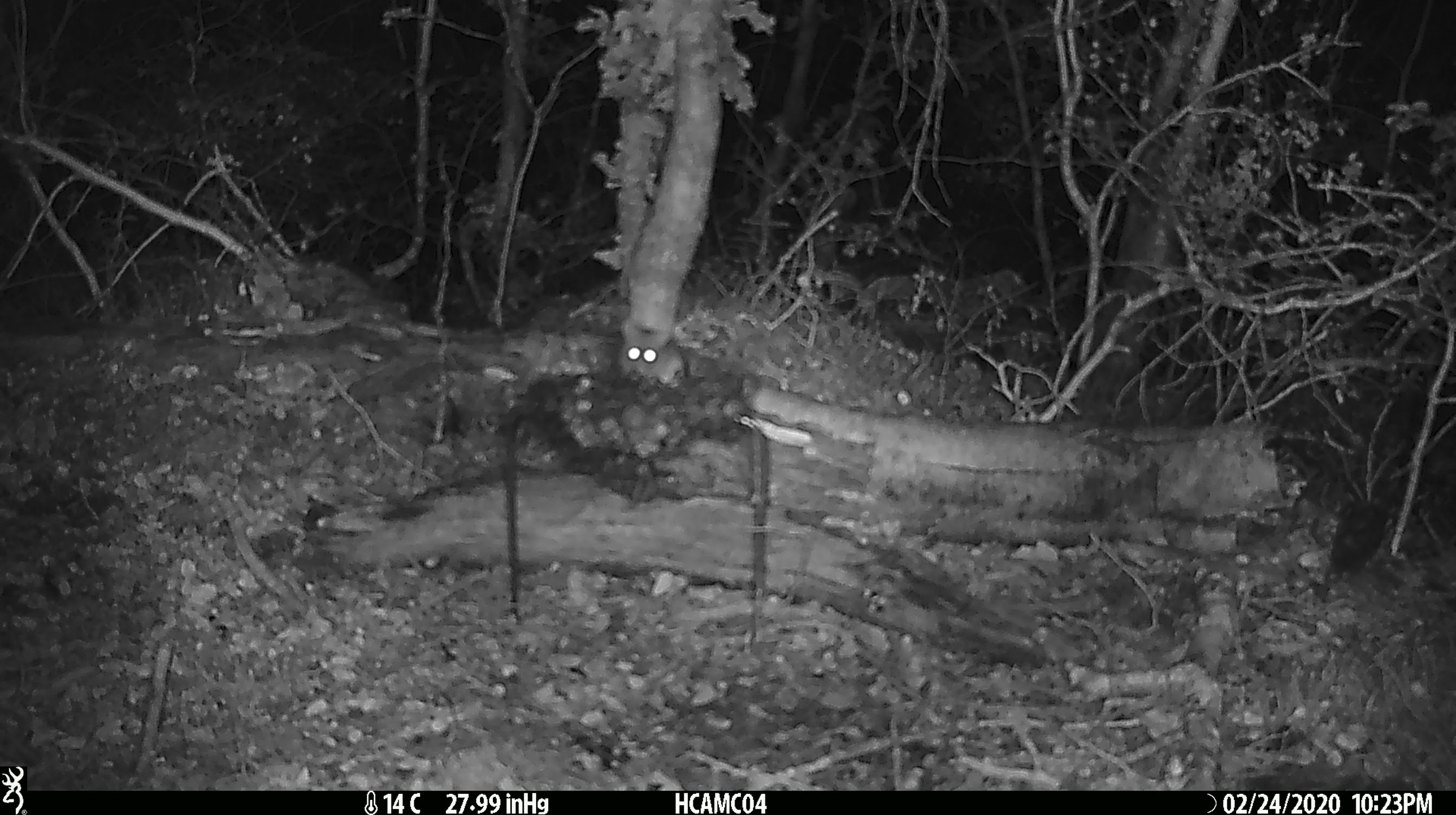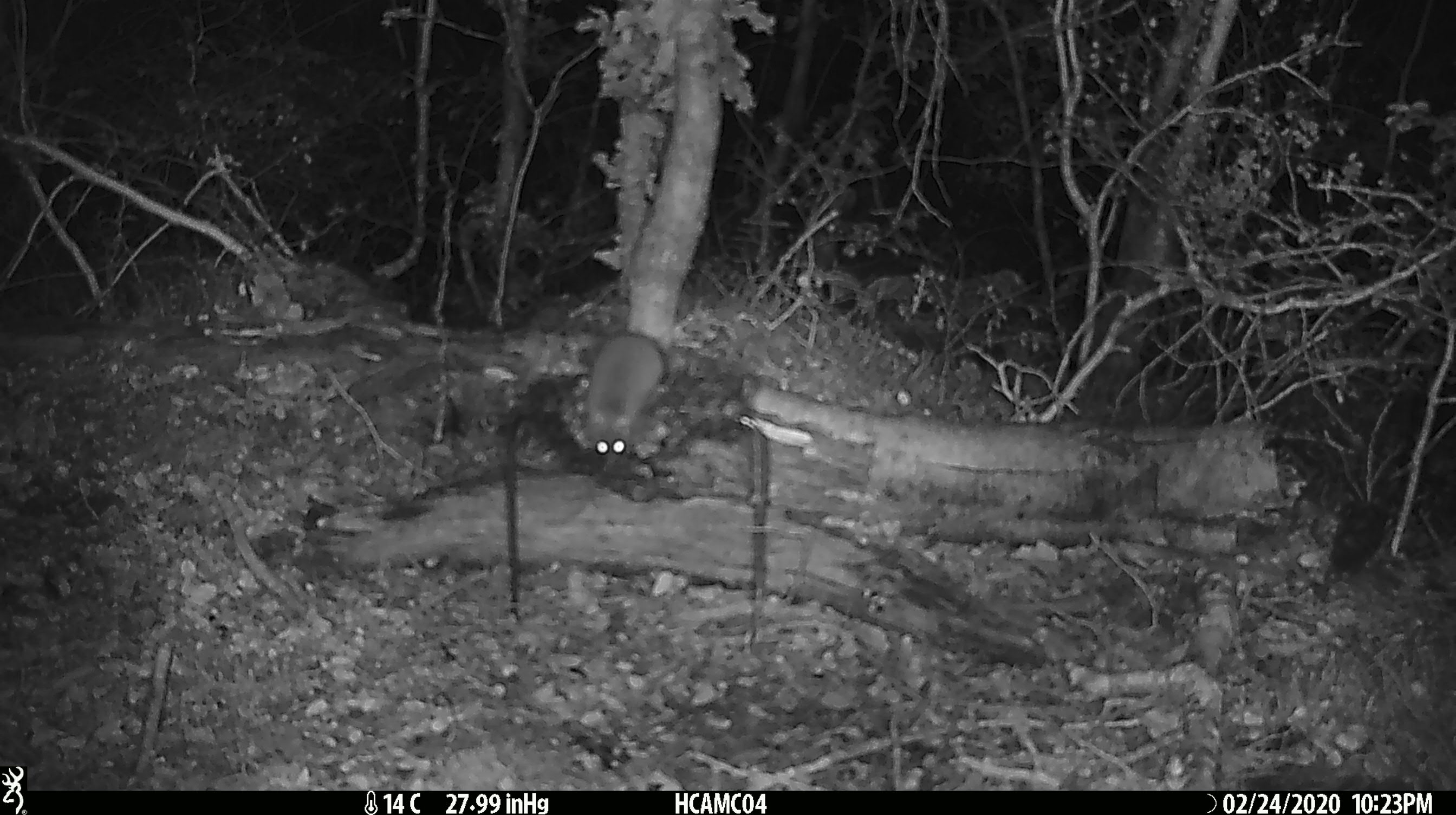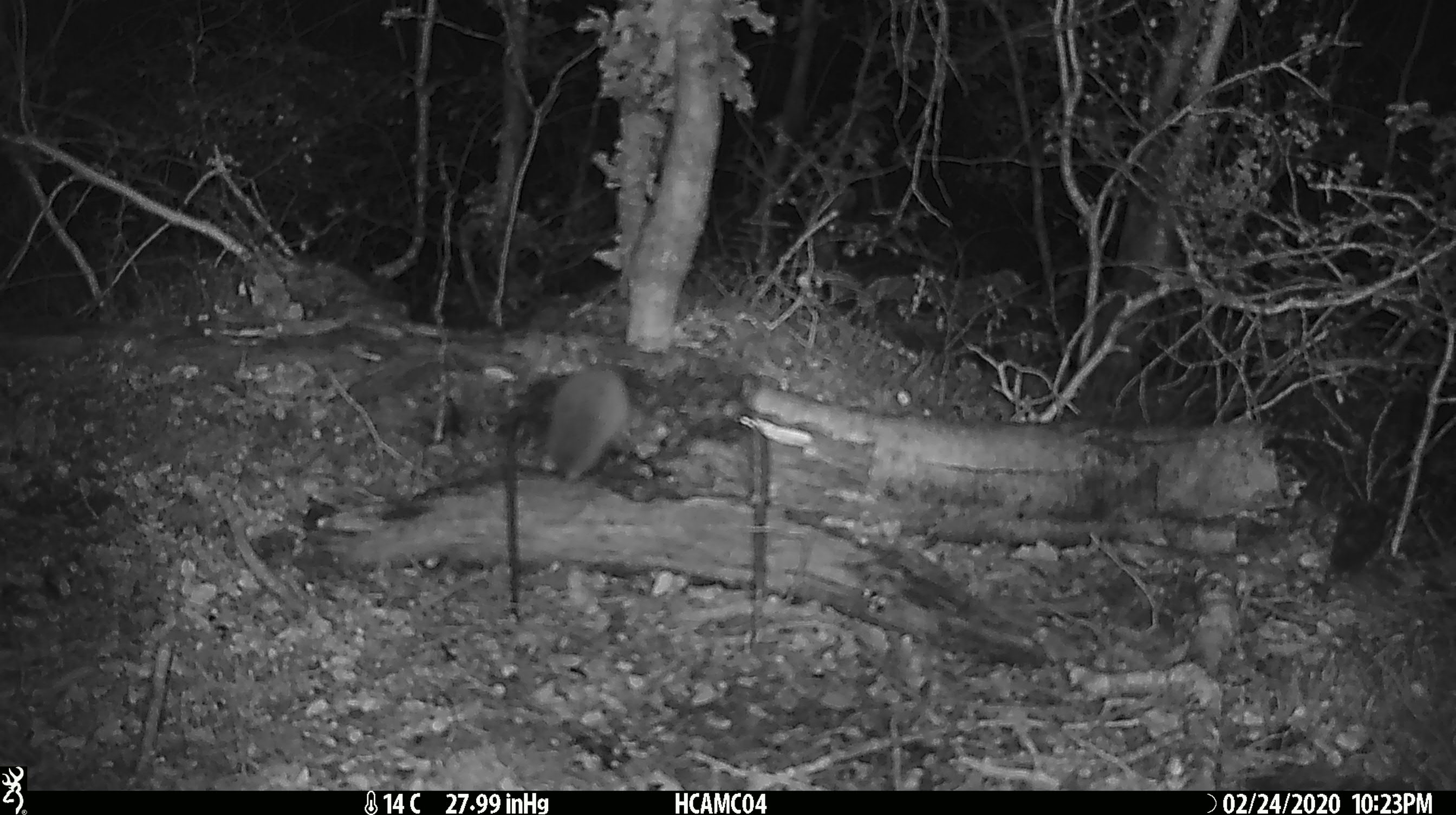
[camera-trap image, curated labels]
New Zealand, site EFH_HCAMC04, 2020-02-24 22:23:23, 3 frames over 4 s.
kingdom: Animalia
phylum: Chordata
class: Mammalia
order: Rodentia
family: Muridae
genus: Mus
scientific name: Mus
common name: mouse